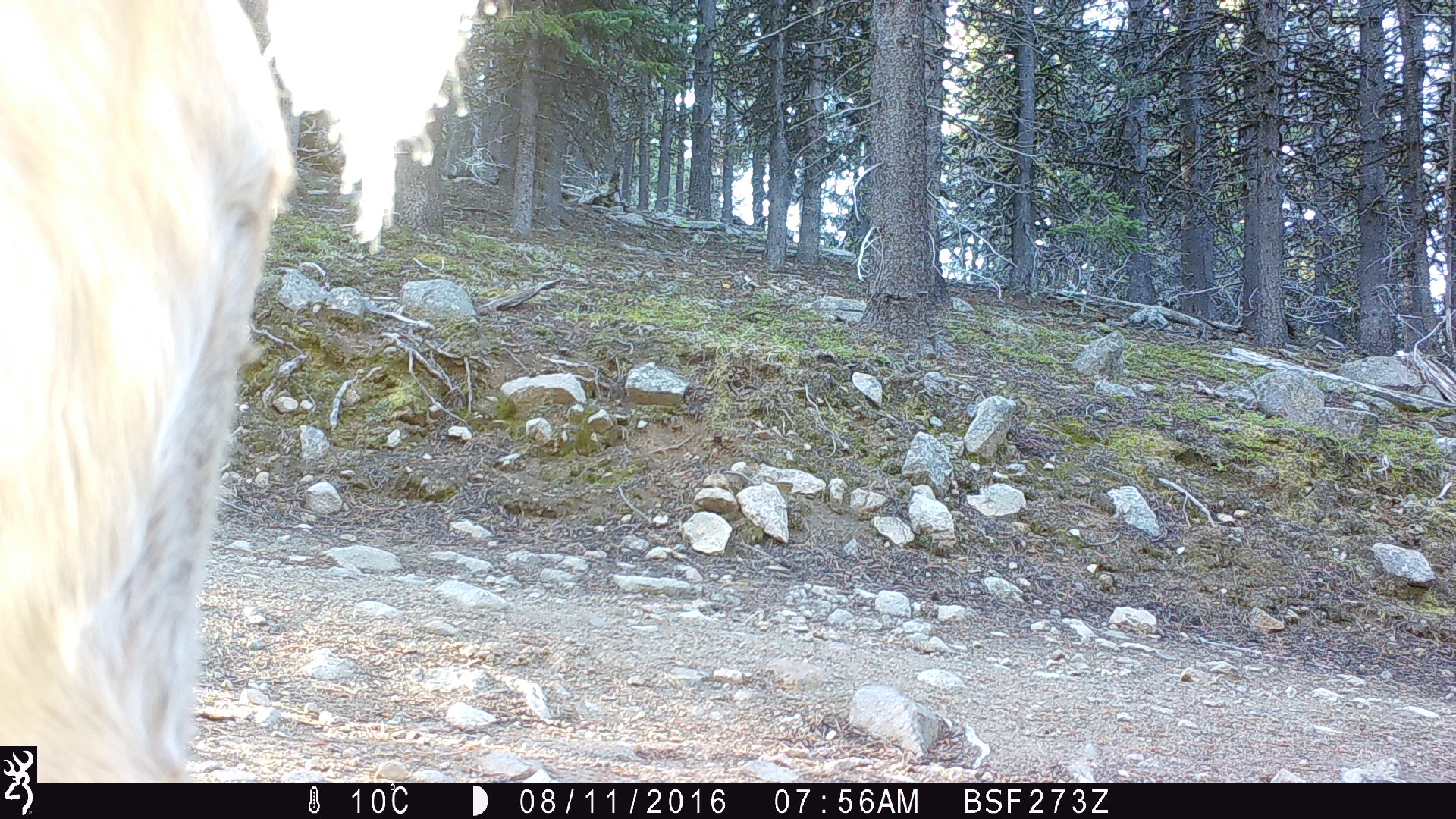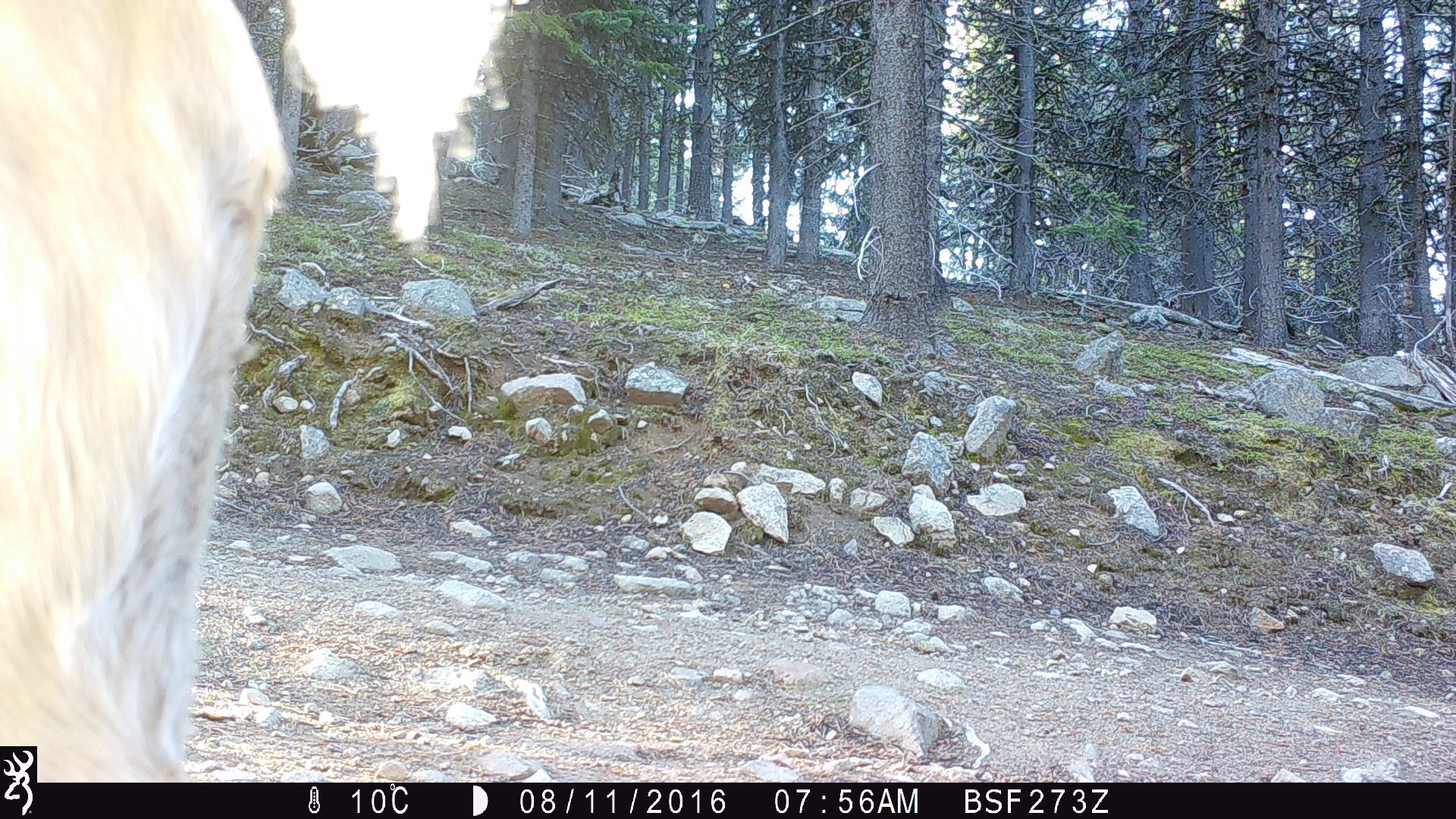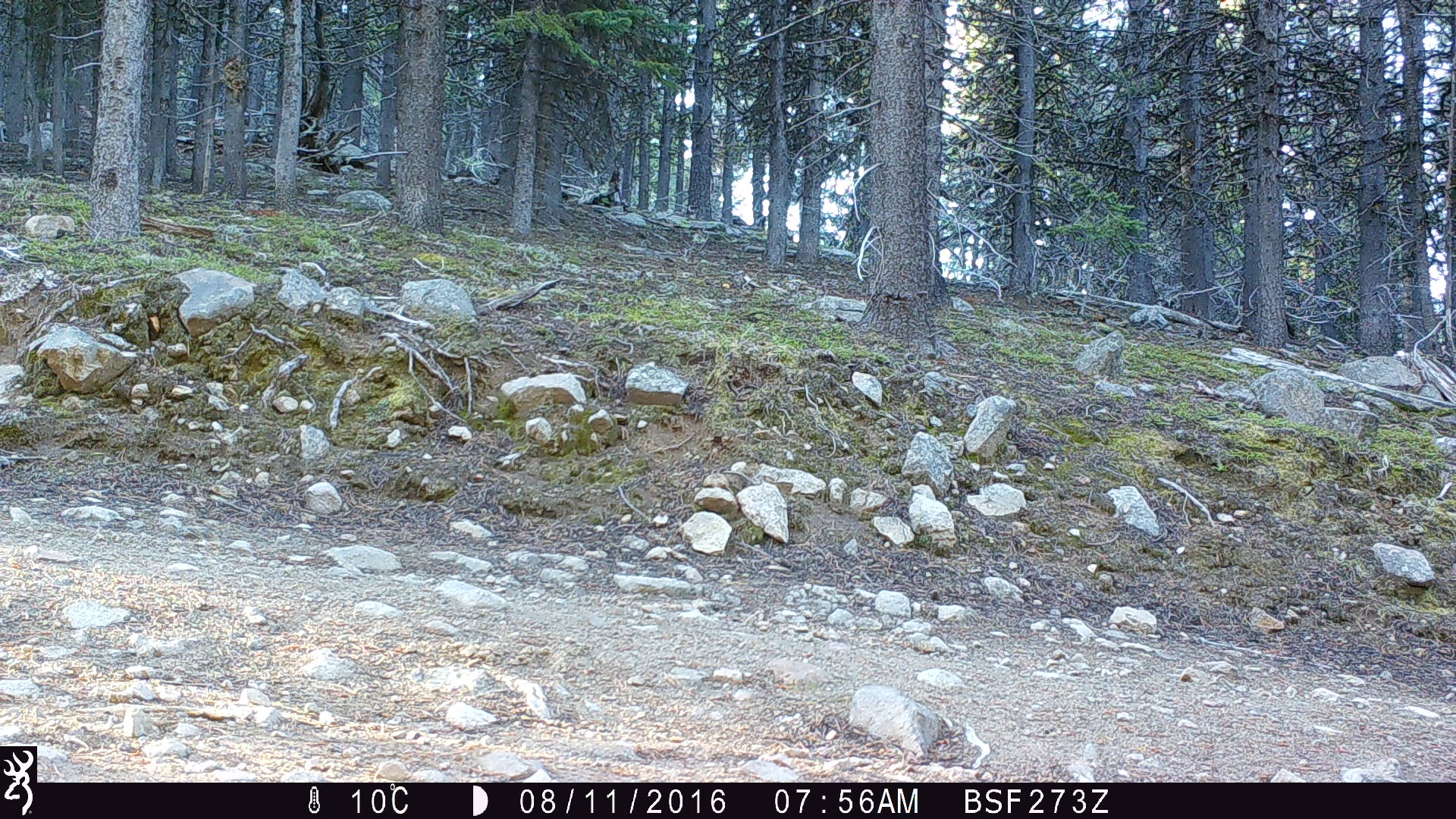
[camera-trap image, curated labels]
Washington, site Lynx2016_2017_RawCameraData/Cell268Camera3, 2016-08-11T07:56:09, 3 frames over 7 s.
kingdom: Animalia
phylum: Chordata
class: Mammalia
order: Artiodactyla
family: Bovidae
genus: Bos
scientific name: Bos taurus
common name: domestic cattle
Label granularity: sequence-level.